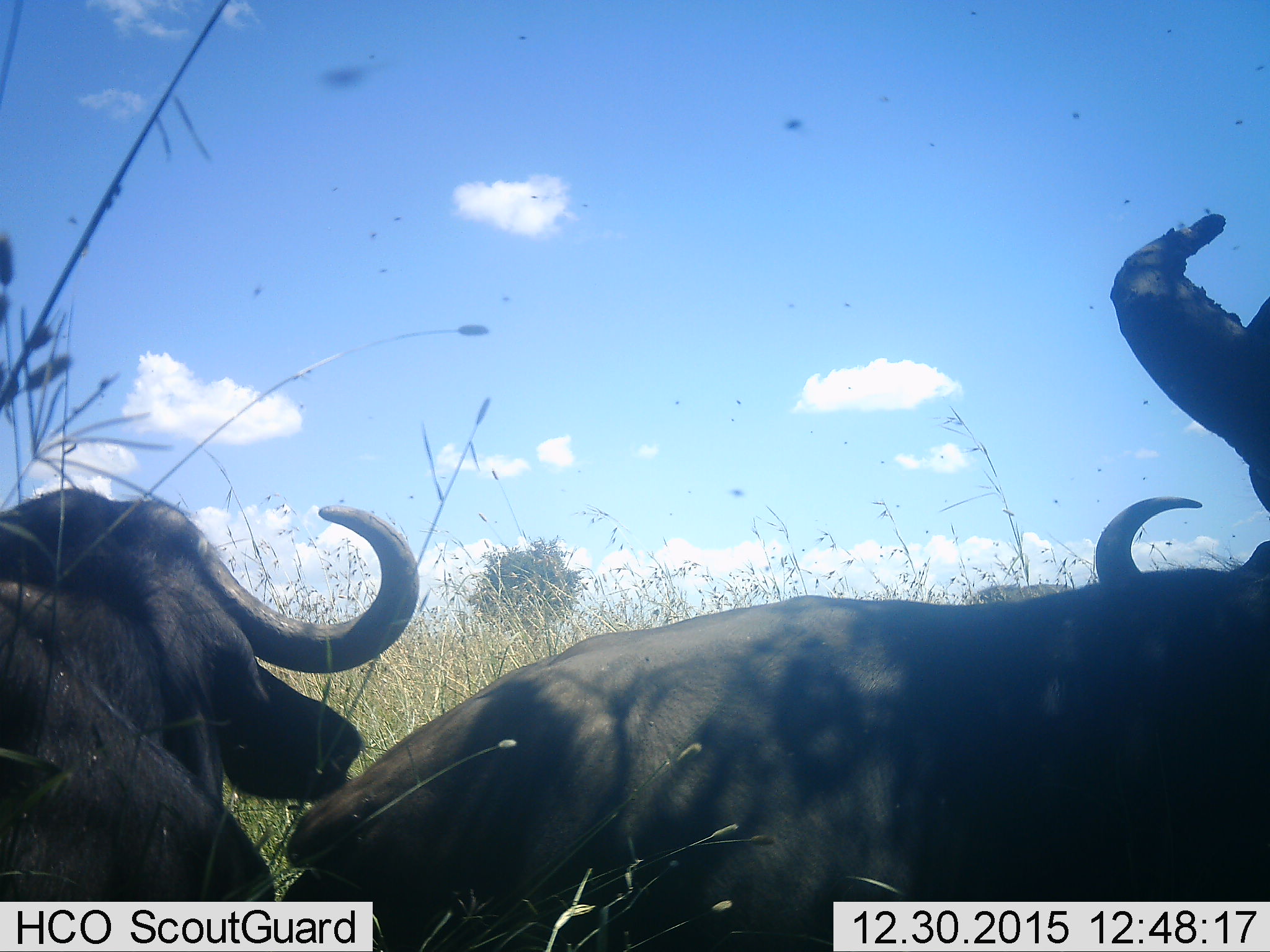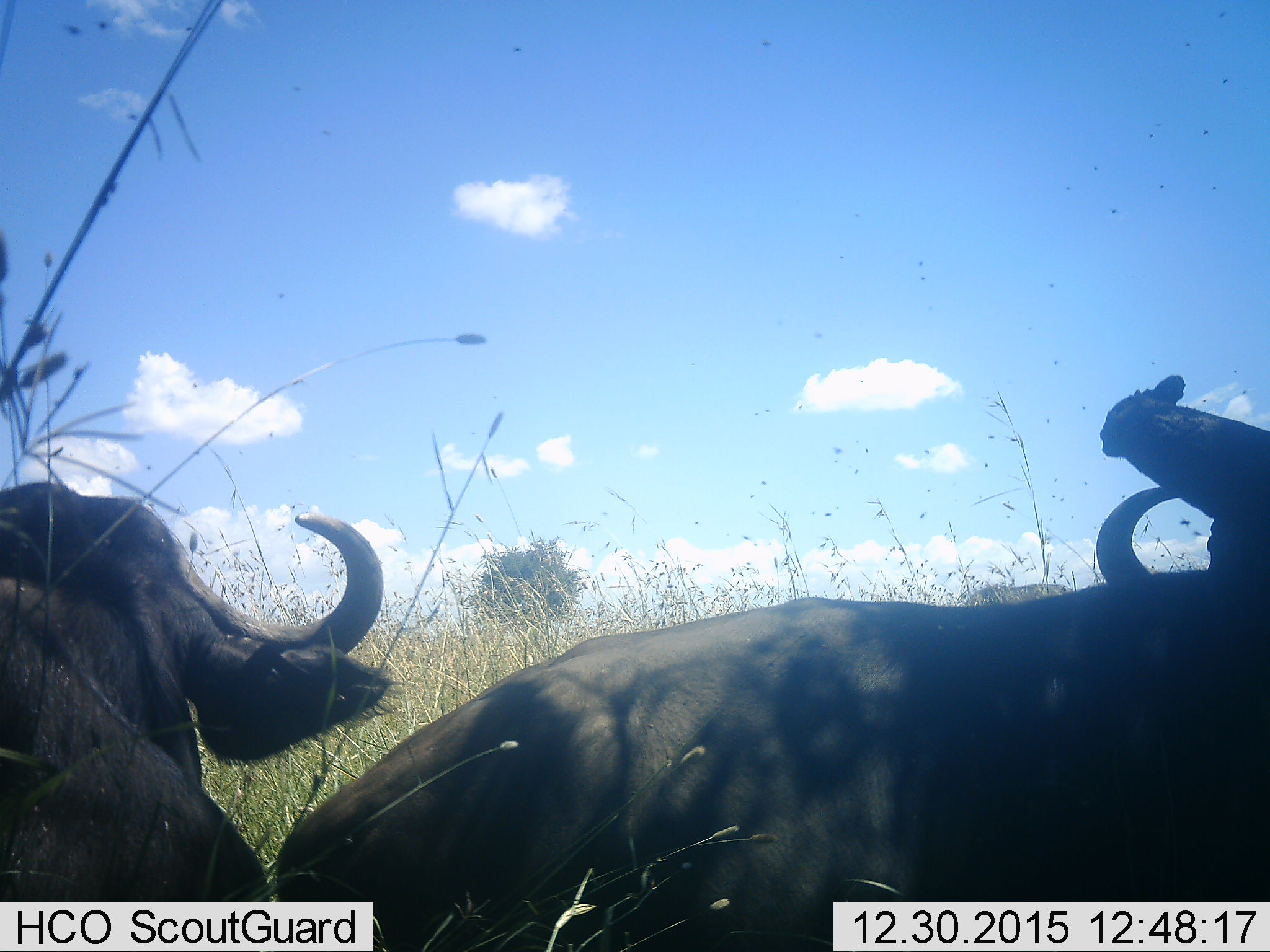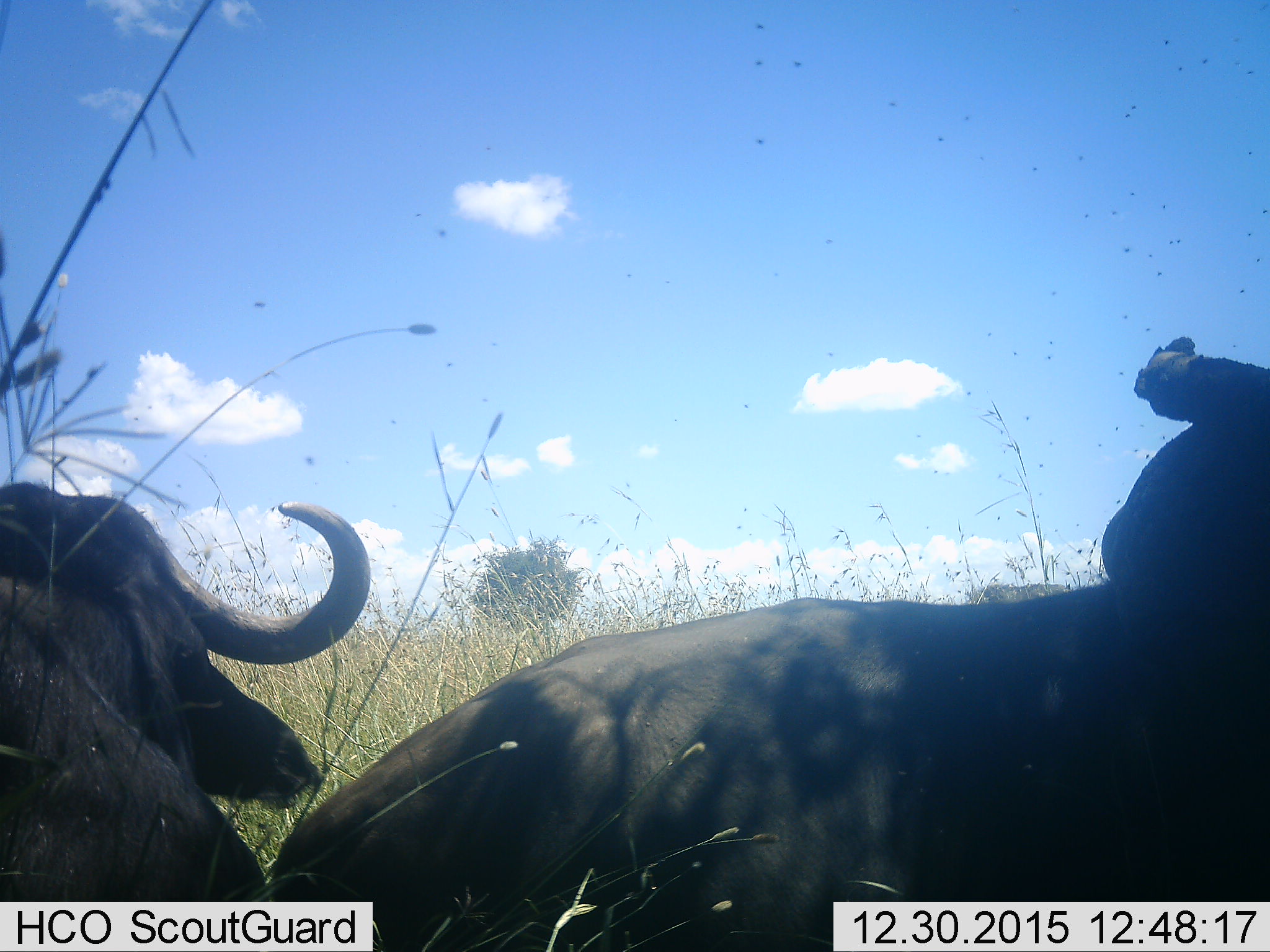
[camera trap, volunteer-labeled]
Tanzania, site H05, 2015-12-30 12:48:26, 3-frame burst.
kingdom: Animalia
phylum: Chordata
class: Mammalia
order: Artiodactyla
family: Bovidae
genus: Syncerus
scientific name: Syncerus caffer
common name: cape buffalo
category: buffalo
Buffalo (cape buffalo) (Syncerus caffer), count 3. Behavior (volunteer vote fractions): standing 0%, resting 100%, moving 0%, interacting 0%. Young present (vote fraction): 0%. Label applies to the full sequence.